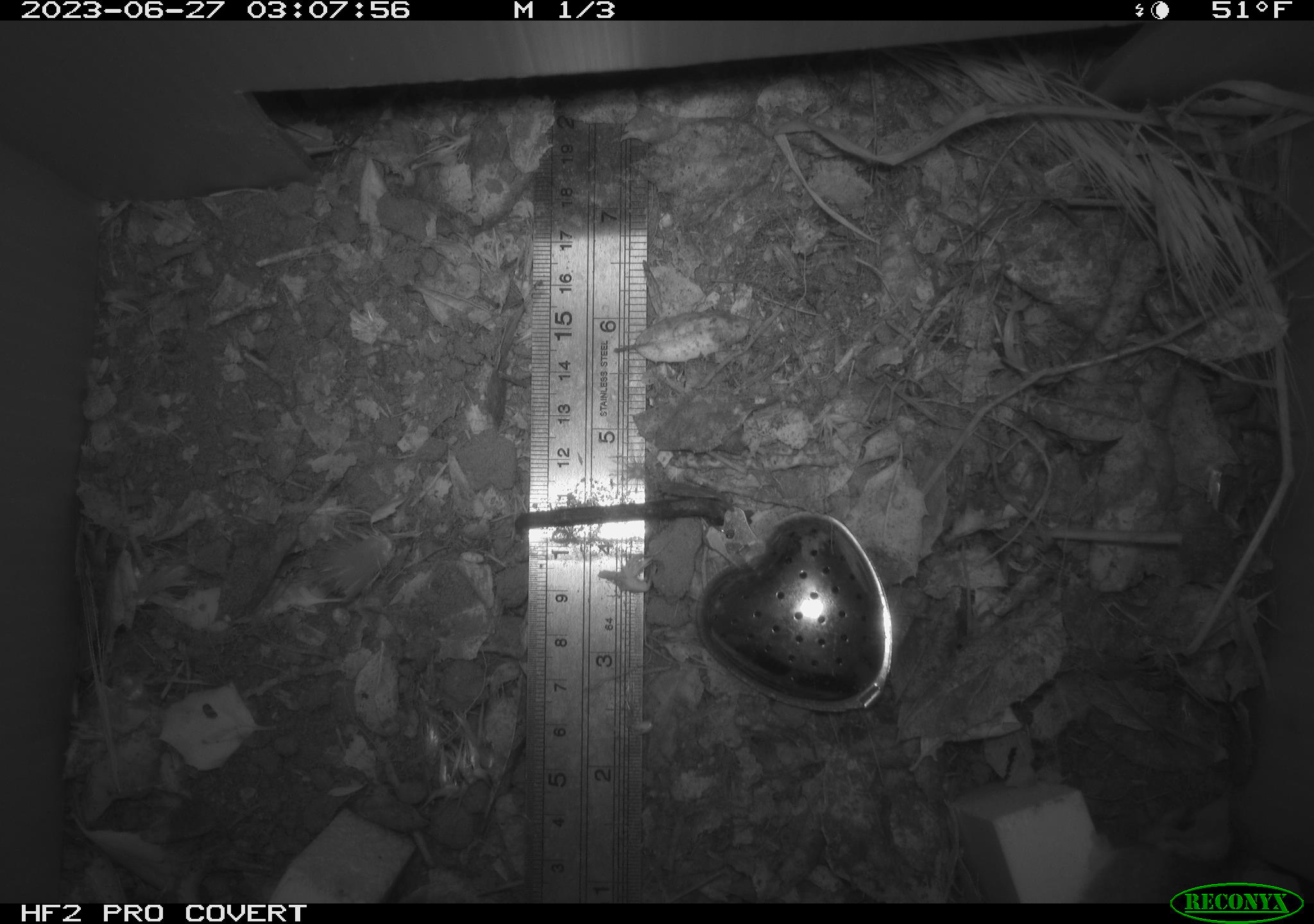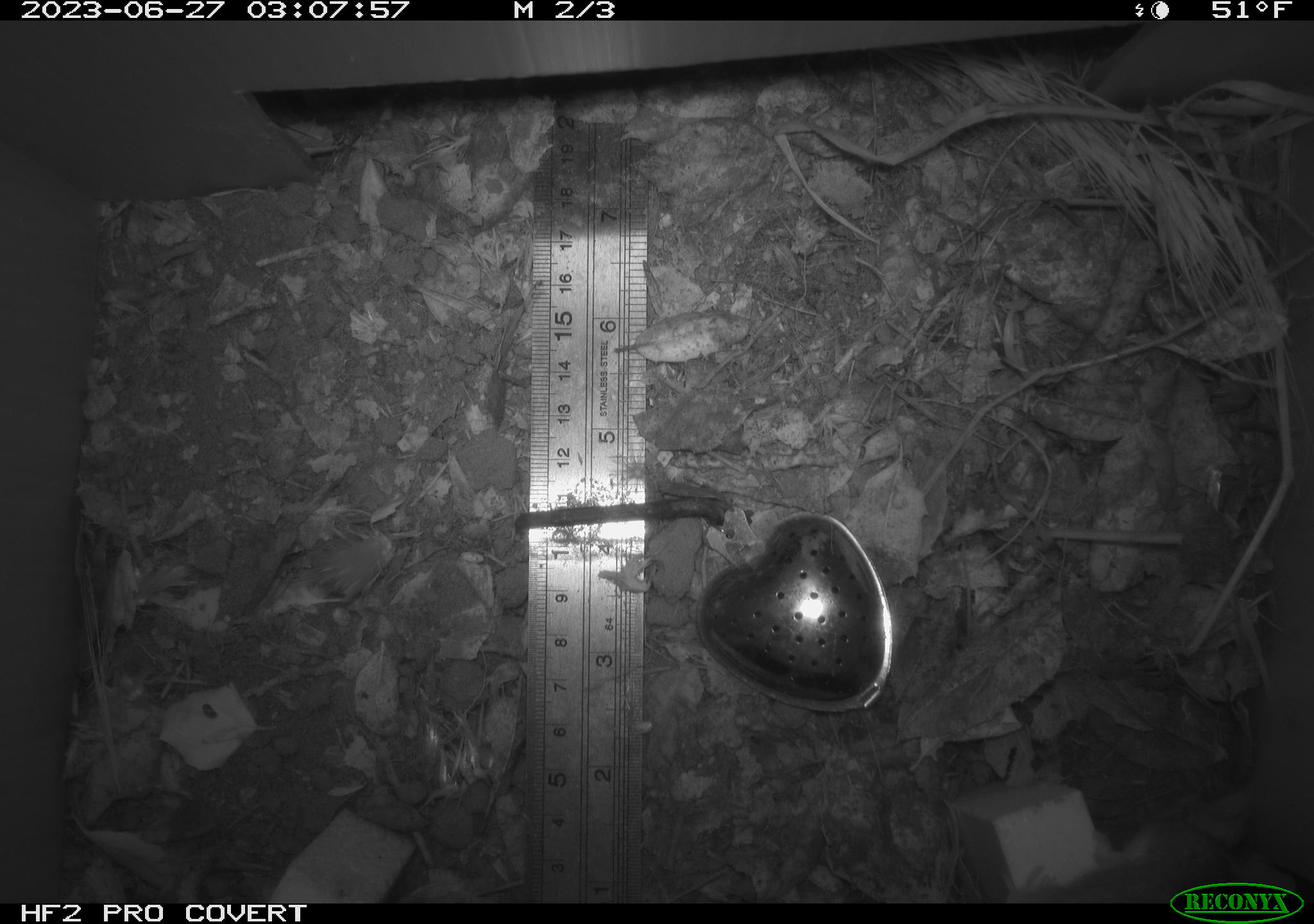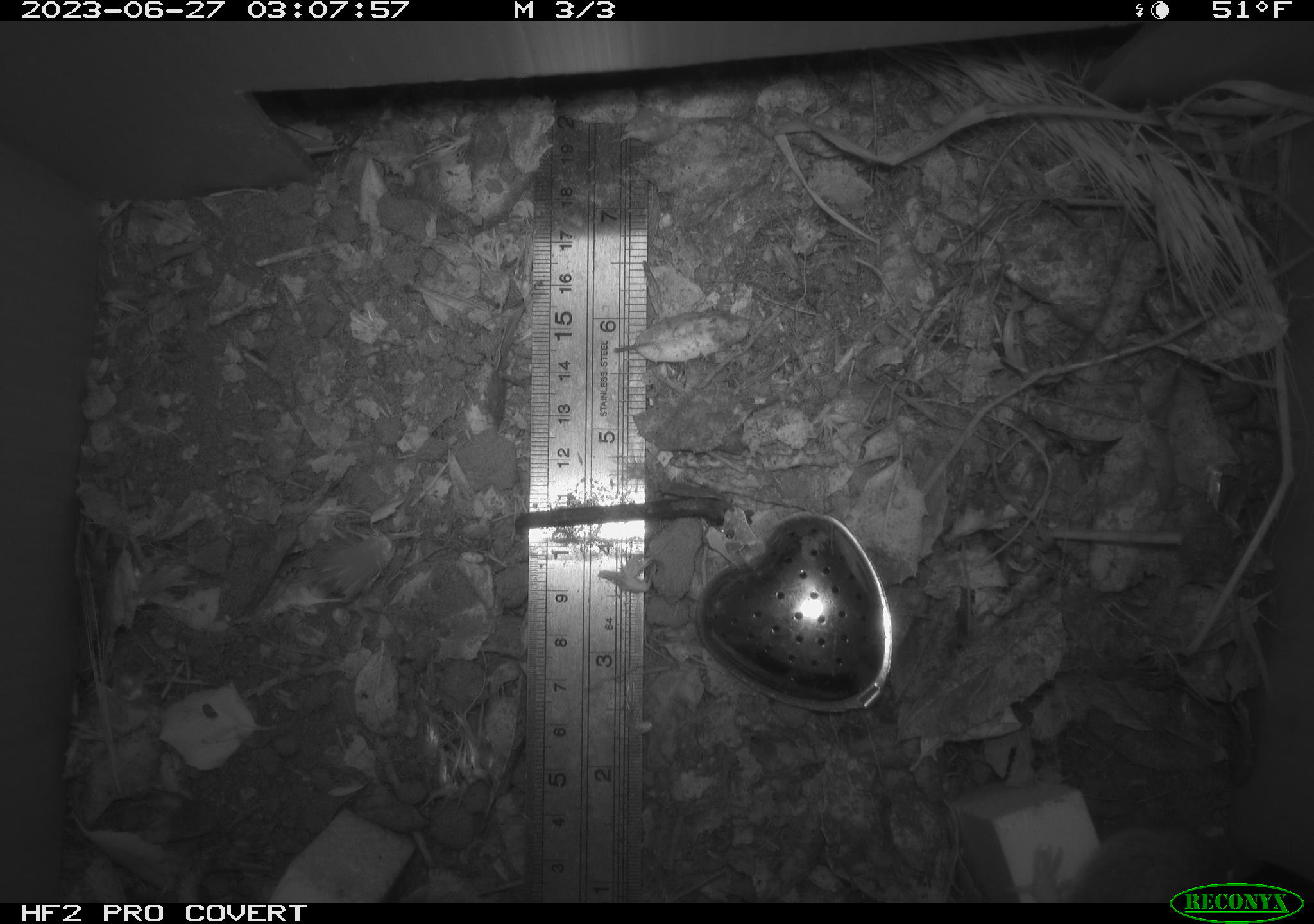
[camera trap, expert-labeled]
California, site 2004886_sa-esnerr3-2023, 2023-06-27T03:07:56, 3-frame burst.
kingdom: Animalia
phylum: Chordata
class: Mammalia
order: Rodentia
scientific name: Rodentia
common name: mouse species